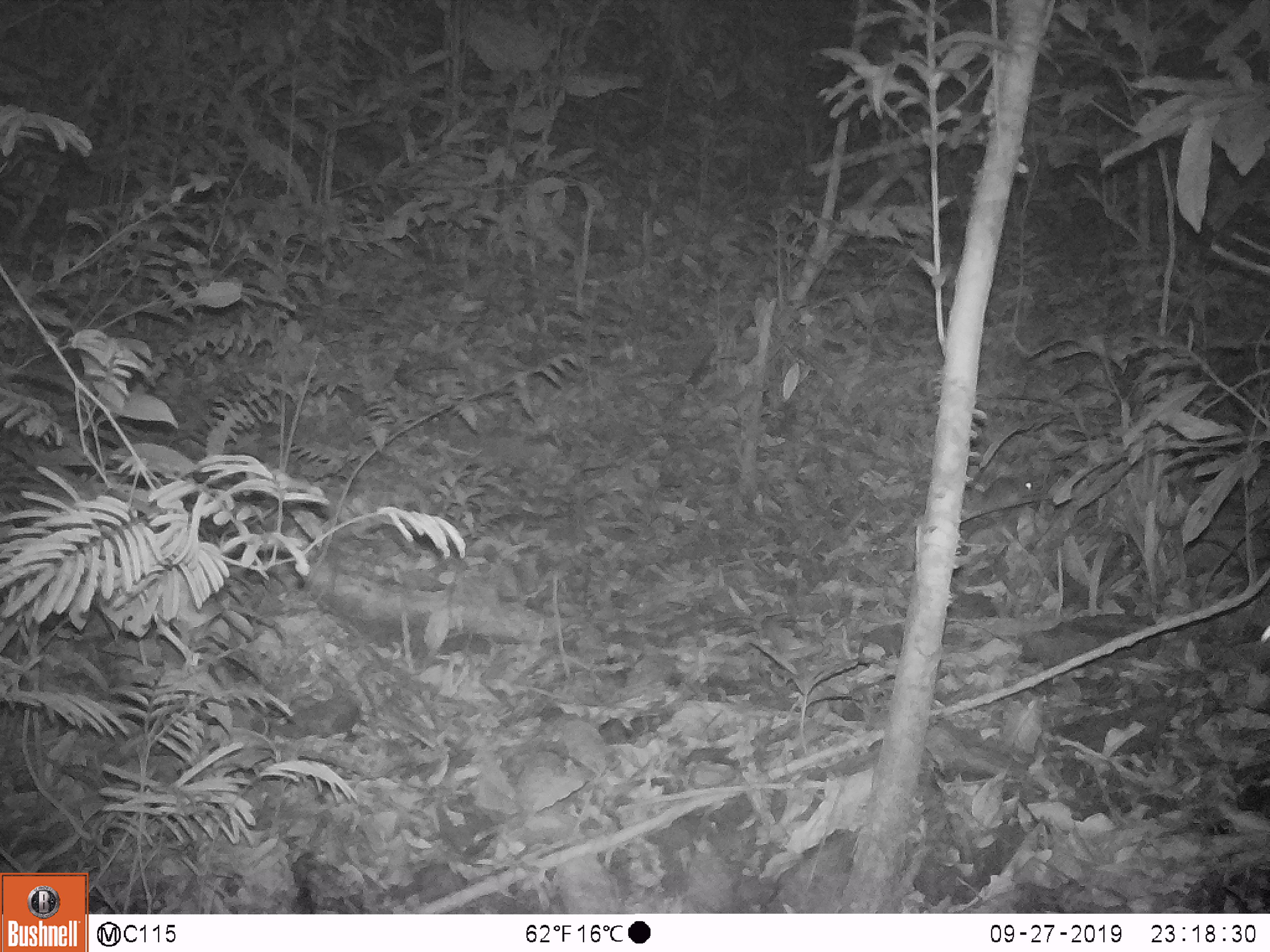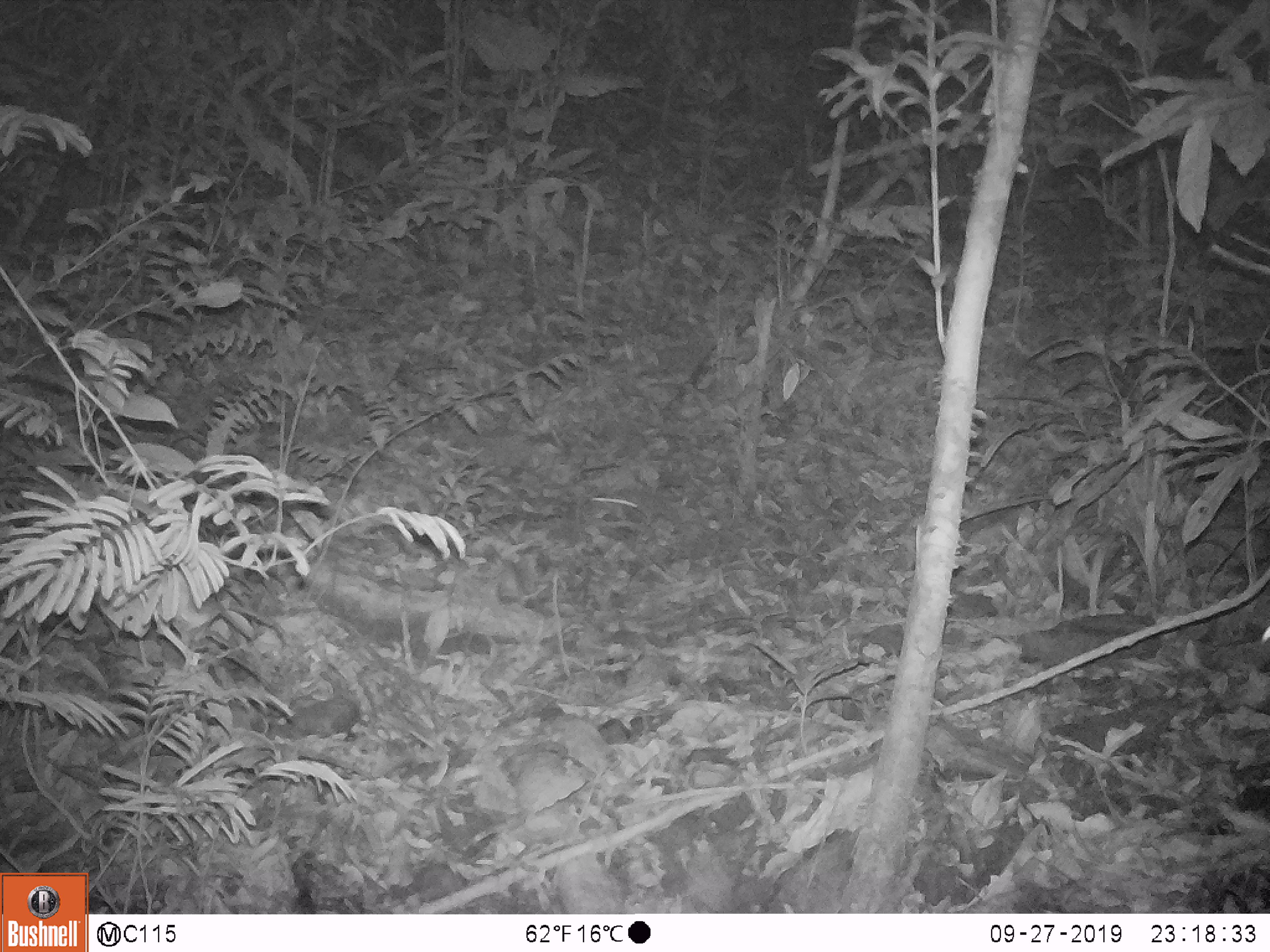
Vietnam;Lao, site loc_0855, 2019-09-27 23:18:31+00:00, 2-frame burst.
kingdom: Animalia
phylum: Chordata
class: Mammalia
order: Rodentia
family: Muridae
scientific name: Muridae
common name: old-world mice and rats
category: unidentified murid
Unidentified murid (old-world mice and rats) (Muridae). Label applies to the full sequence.